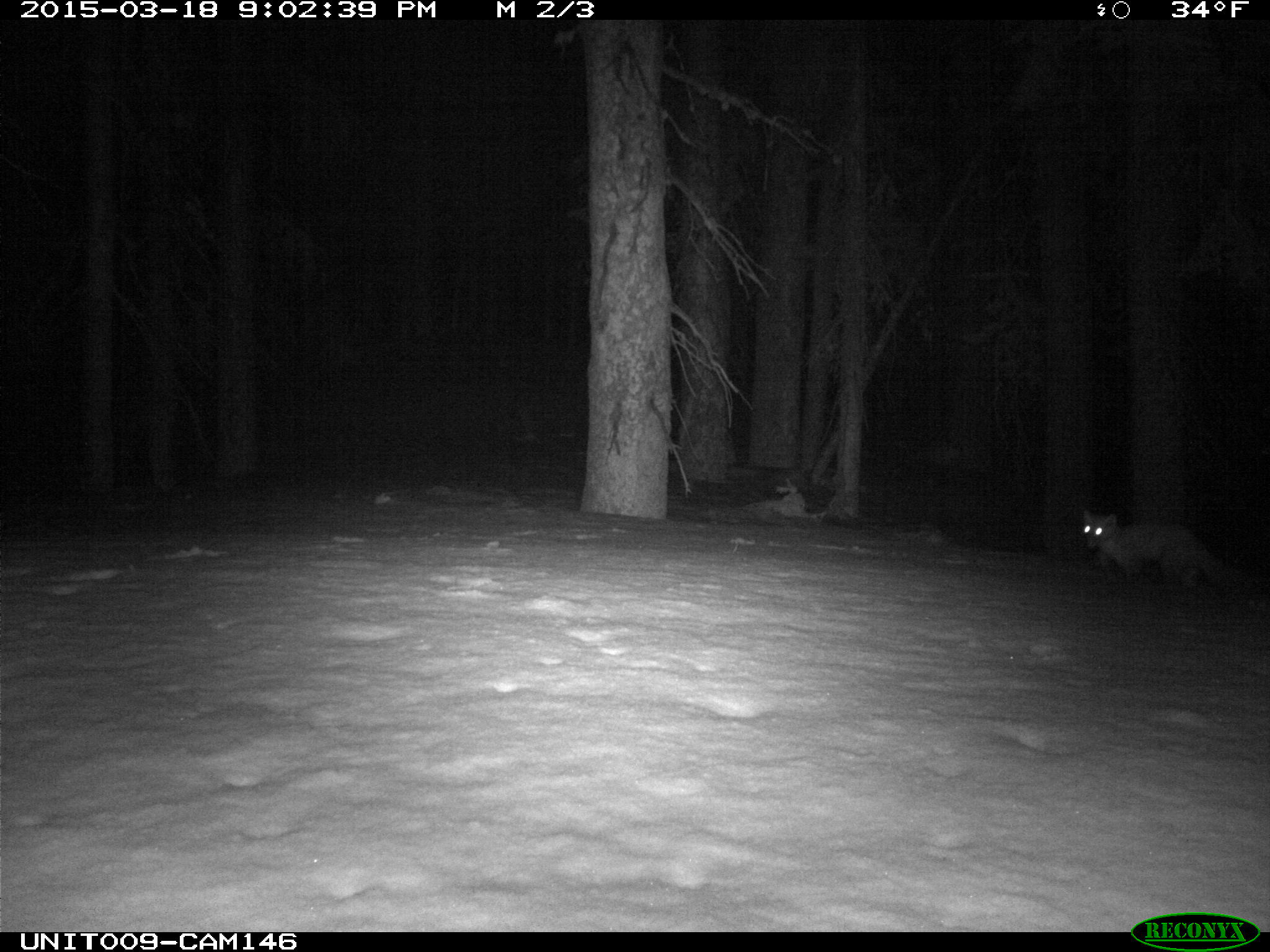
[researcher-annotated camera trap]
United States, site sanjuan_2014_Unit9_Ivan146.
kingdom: Animalia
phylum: Chordata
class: Mammalia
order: Carnivora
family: Mustelidae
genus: Martes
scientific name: Martes americana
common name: american marten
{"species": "Martes americana (american marten)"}